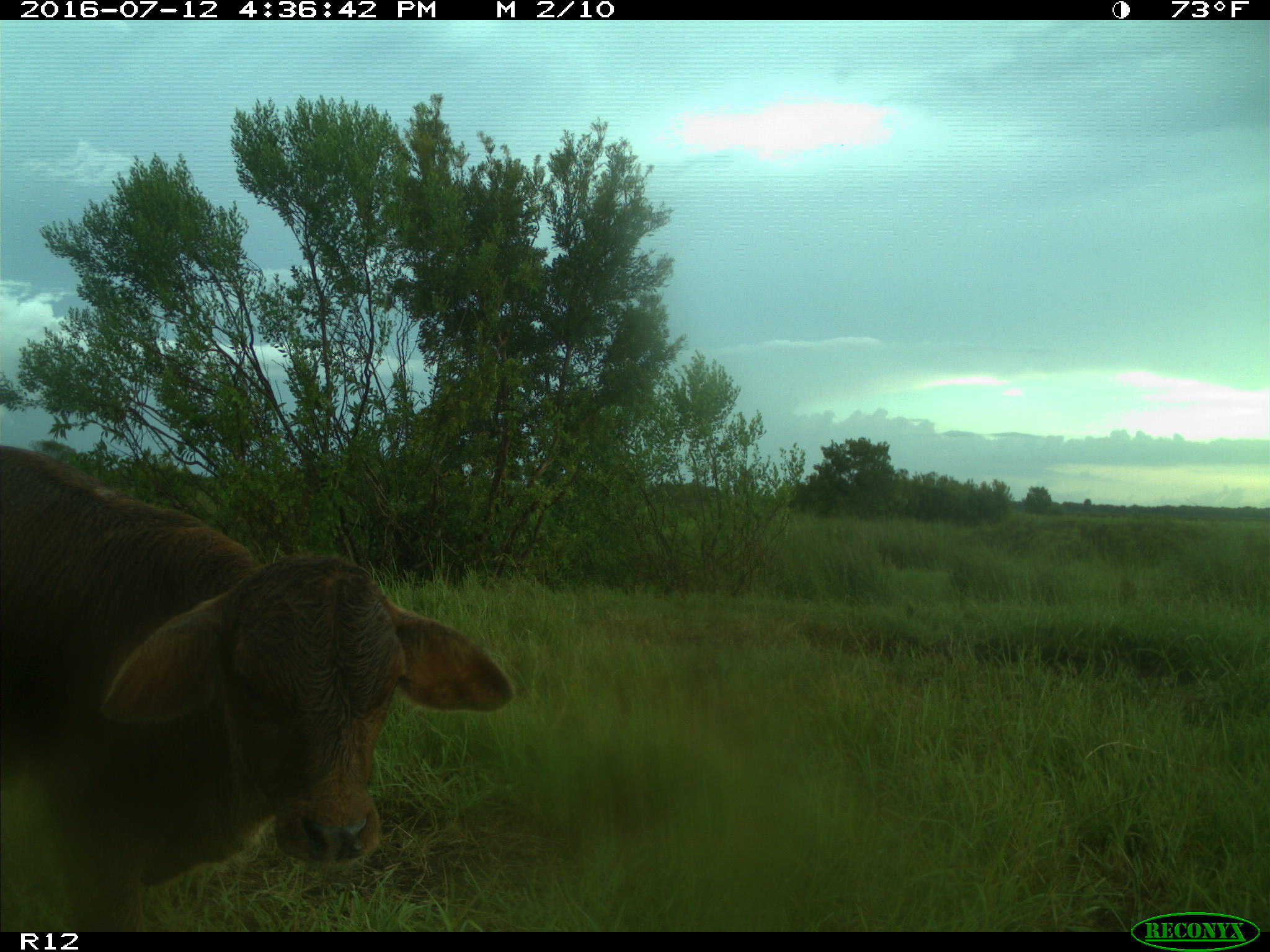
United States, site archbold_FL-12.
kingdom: Animalia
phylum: Chordata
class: Mammalia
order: Artiodactyla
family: Bovidae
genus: Bos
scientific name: Bos taurus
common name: domestic cow